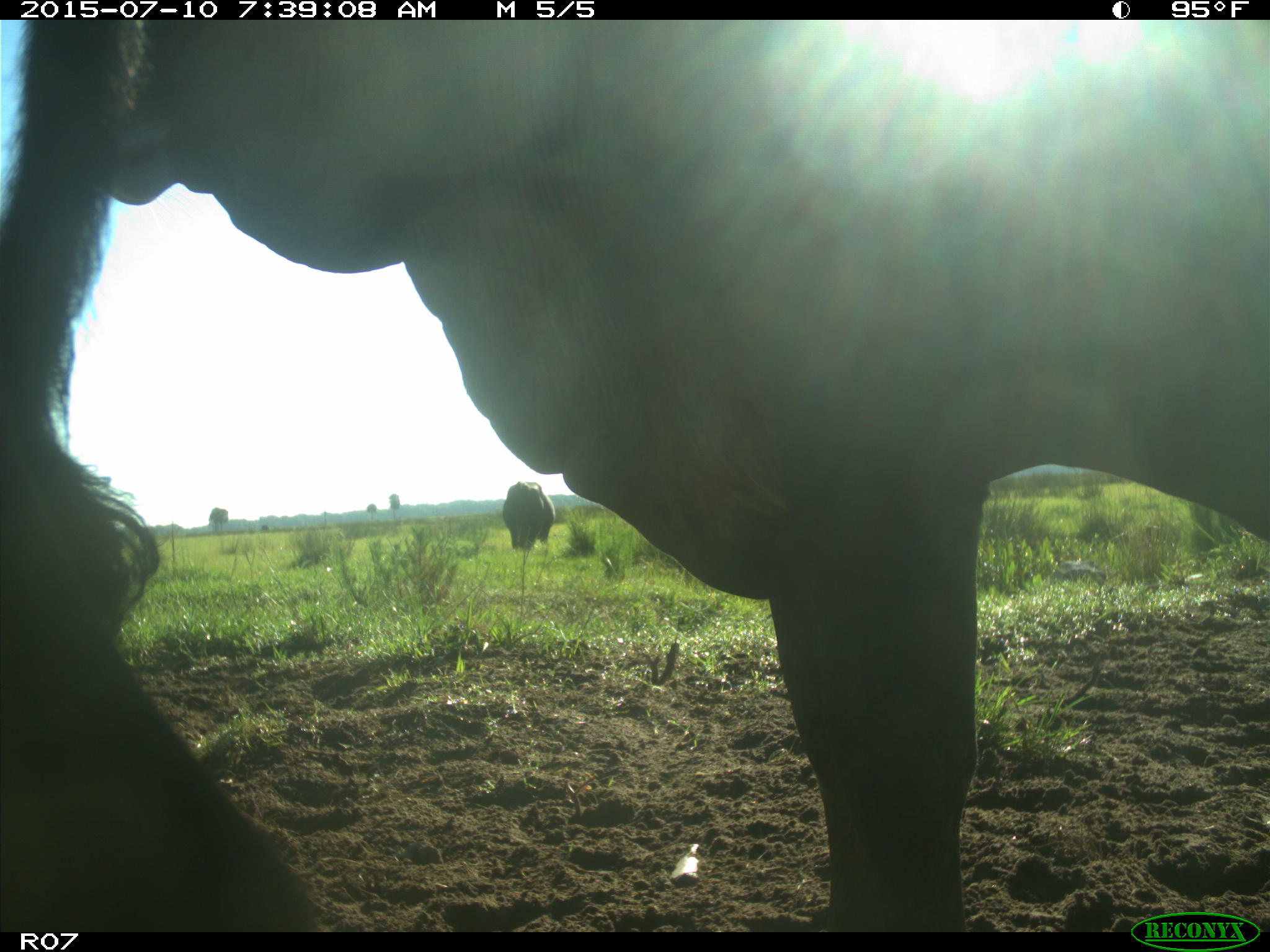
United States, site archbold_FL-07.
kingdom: Animalia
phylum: Chordata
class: Mammalia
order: Artiodactyla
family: Bovidae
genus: Bos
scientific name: Bos taurus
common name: domestic cow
Bos taurus (domestic cow).